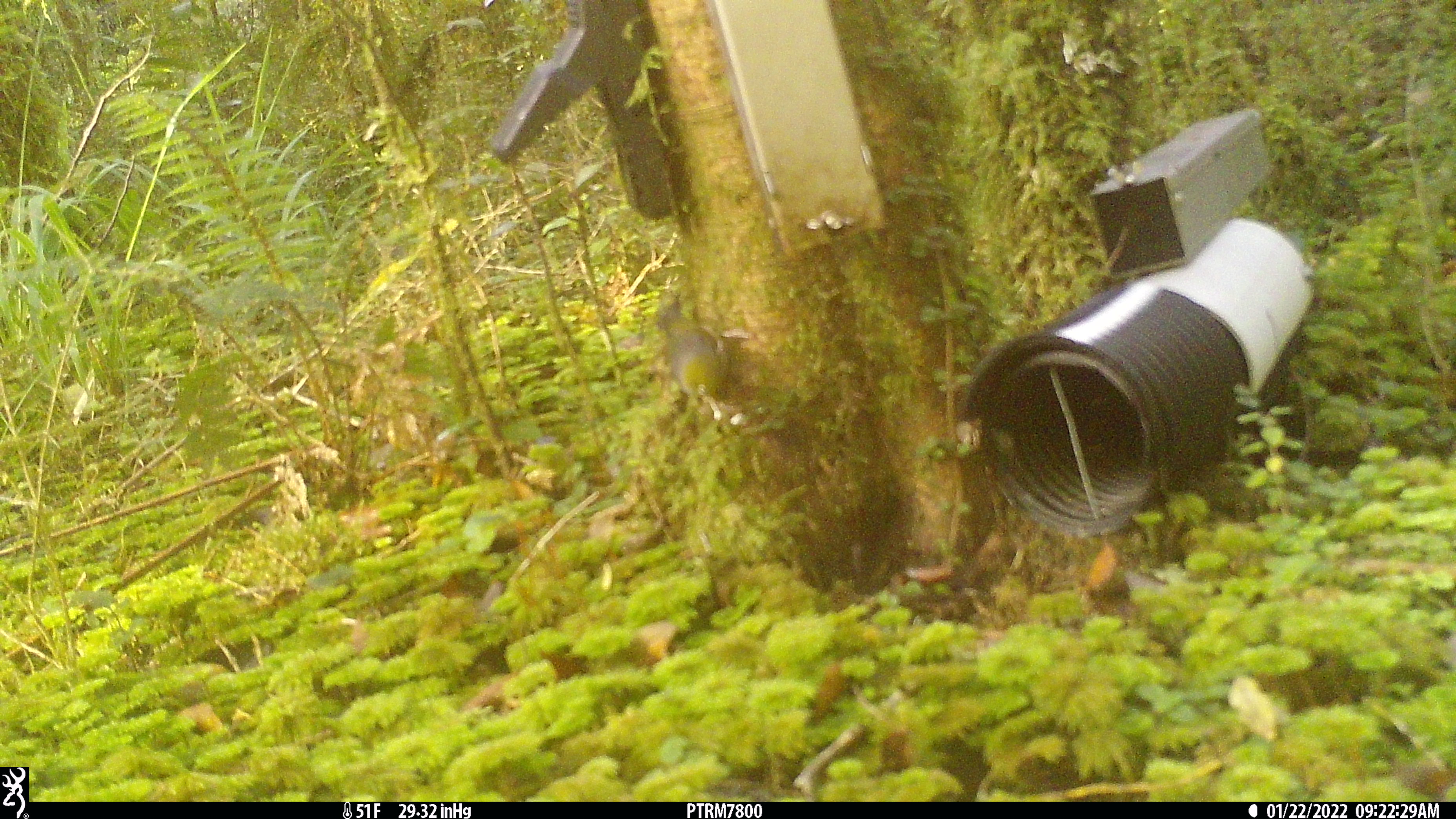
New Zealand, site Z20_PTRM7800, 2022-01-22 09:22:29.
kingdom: Animalia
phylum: Chordata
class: Aves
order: Passeriformes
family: Zosteropidae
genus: Zosterops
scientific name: Zosterops lateralis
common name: silvereye